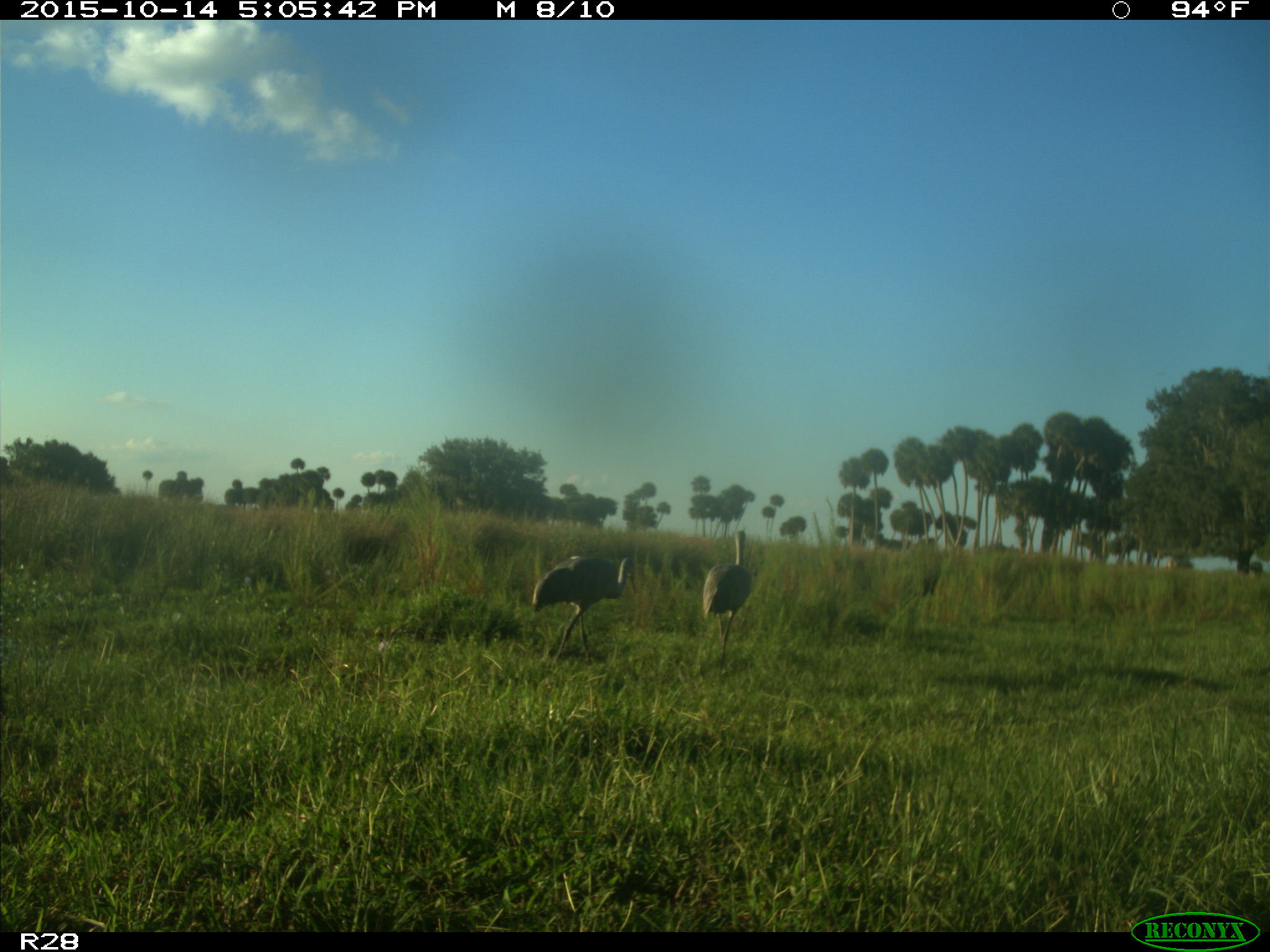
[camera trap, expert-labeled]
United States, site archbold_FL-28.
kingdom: Animalia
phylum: Chordata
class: Aves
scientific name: Aves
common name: birds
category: unidentified bird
Unidentified bird (birds) (Aves).